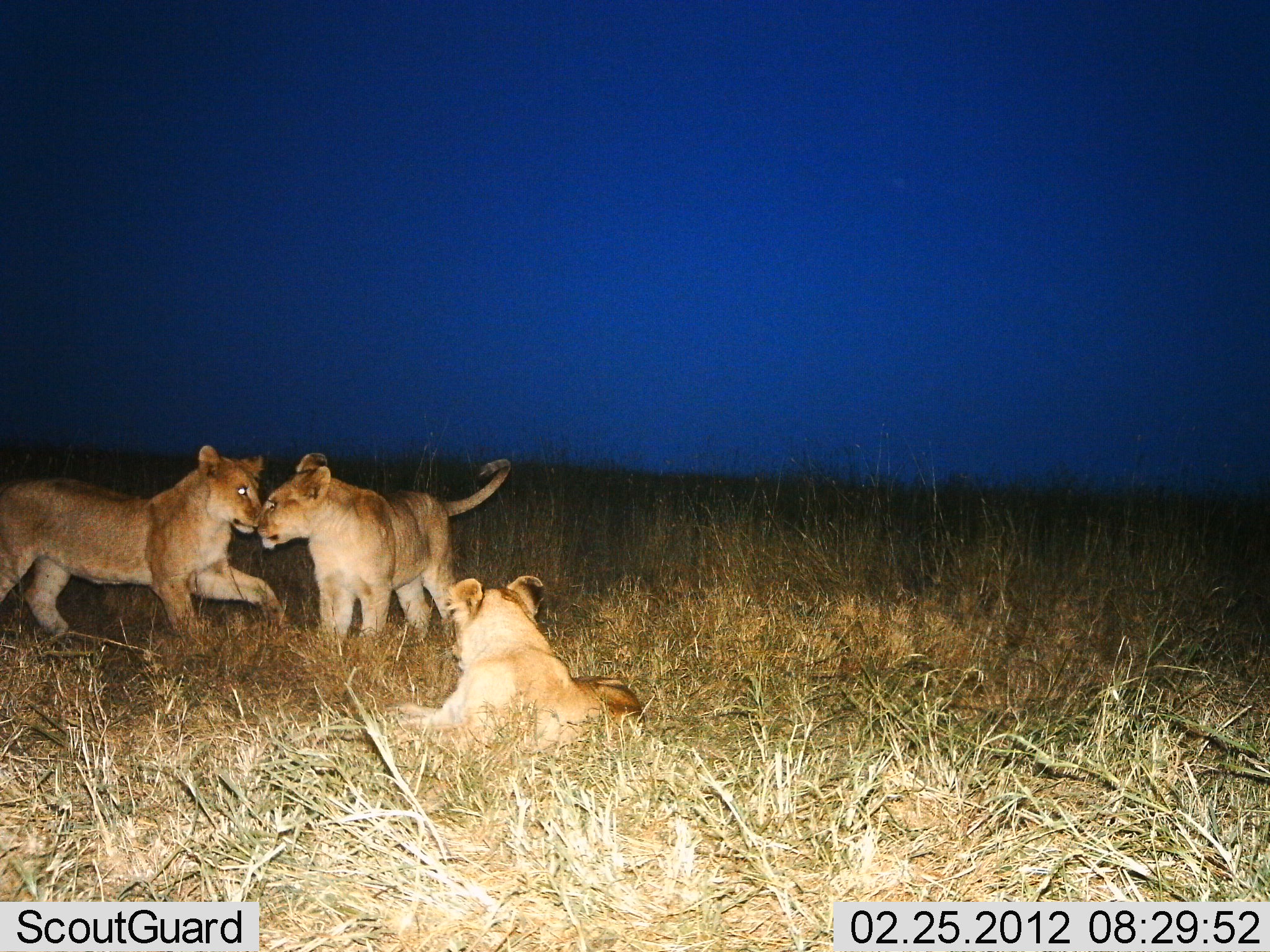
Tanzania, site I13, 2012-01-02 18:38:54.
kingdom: Animalia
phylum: Chordata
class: Mammalia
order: Carnivora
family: Felidae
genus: Panthera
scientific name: Panthera leo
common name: lion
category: lionfemale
Lionfemale (lion) (Panthera leo), count 3. Behavior (volunteer vote fractions): standing 28%, resting 62%, moving 10%, interacting 93%. Young present (vote fraction): 55%. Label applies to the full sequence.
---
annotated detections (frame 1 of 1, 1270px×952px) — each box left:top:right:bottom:
animal: 0:445:288:637; 253:450:512:632; 395:575:645:752